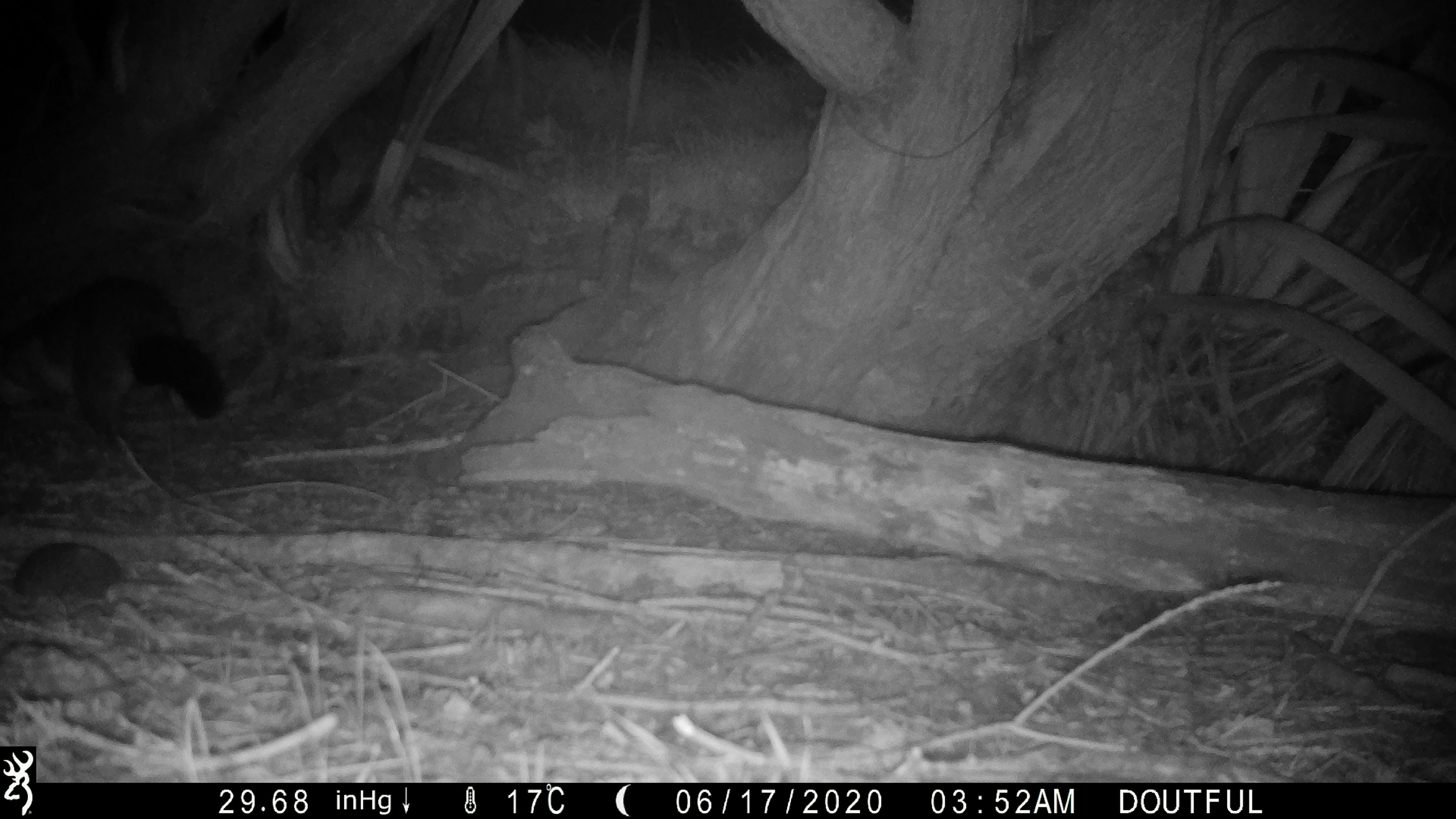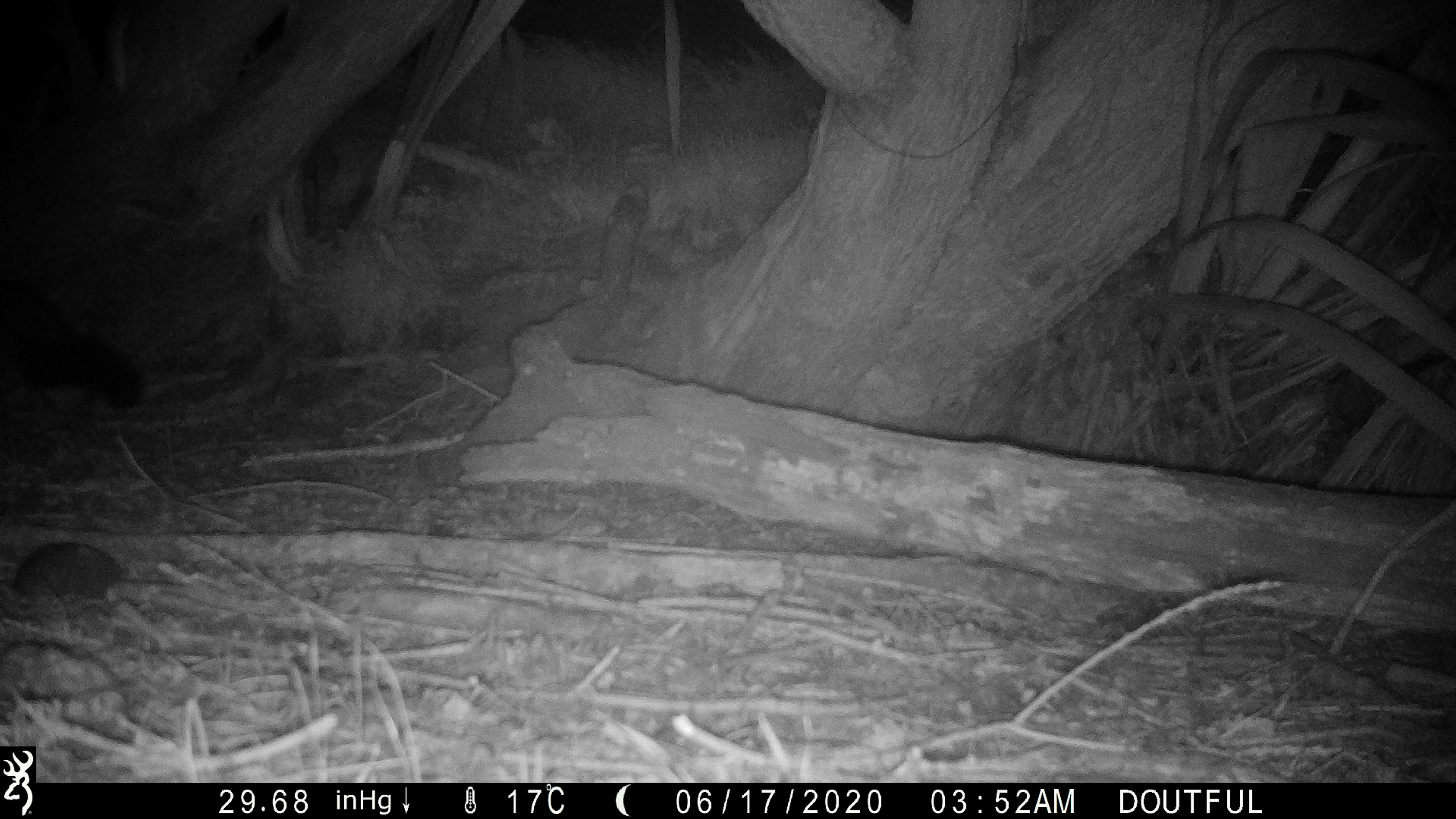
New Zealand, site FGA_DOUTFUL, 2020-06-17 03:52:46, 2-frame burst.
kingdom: Animalia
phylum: Chordata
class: Mammalia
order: Diprotodontia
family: Phalangeridae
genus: Trichosurus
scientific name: Trichosurus vulpecula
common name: common brushtail possum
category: possum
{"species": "possum (common brushtail possum) (Trichosurus vulpecula)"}